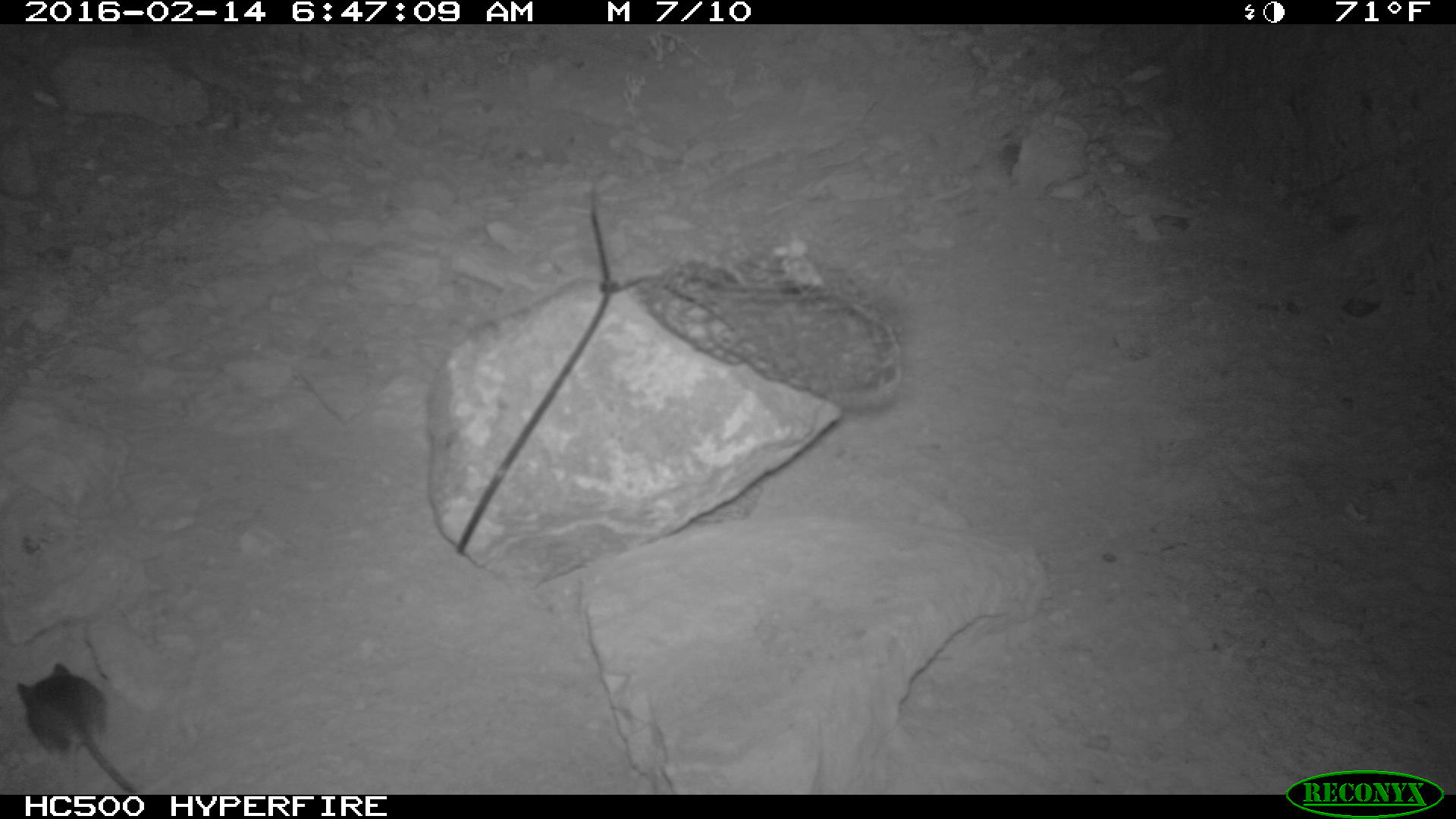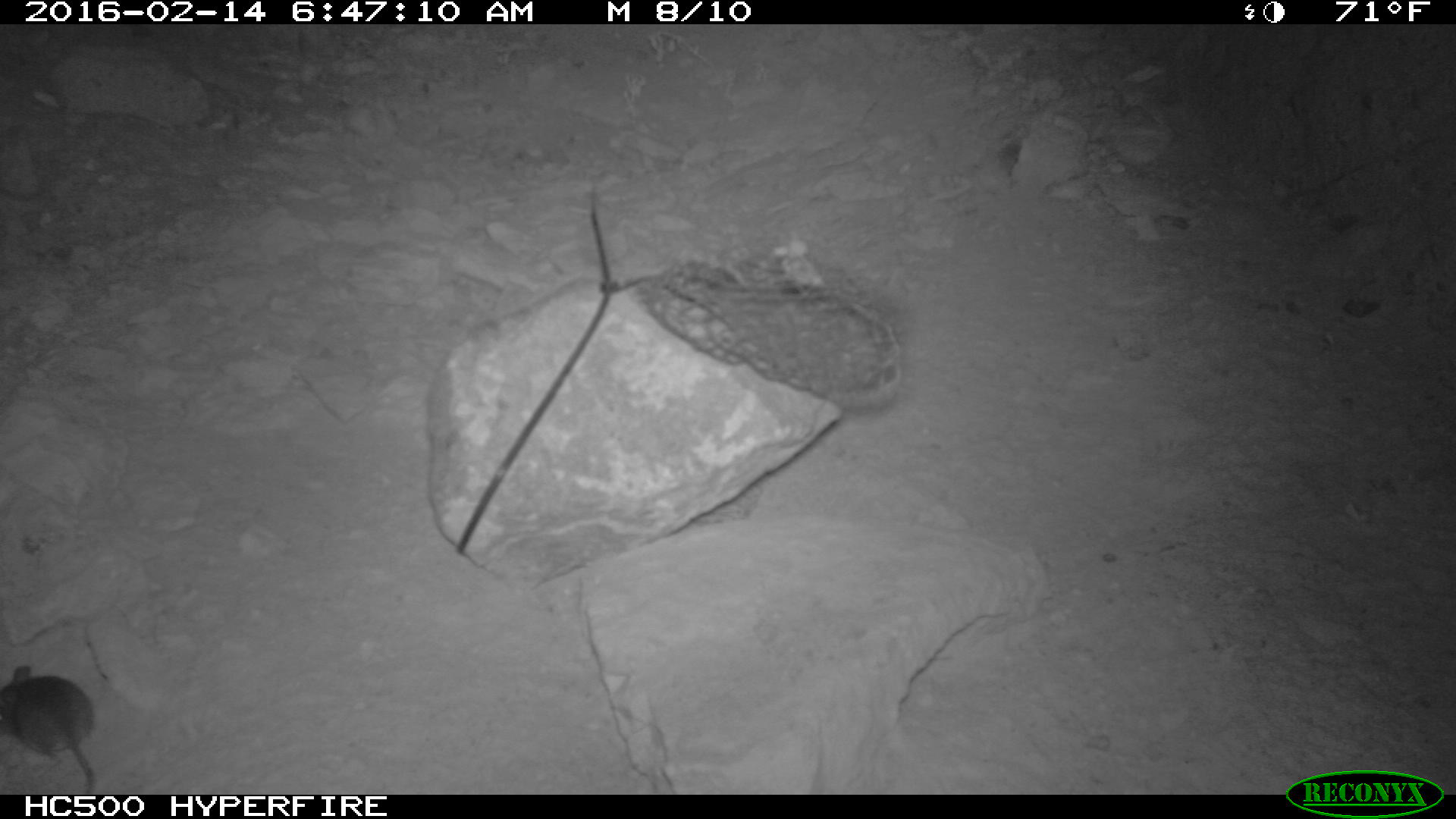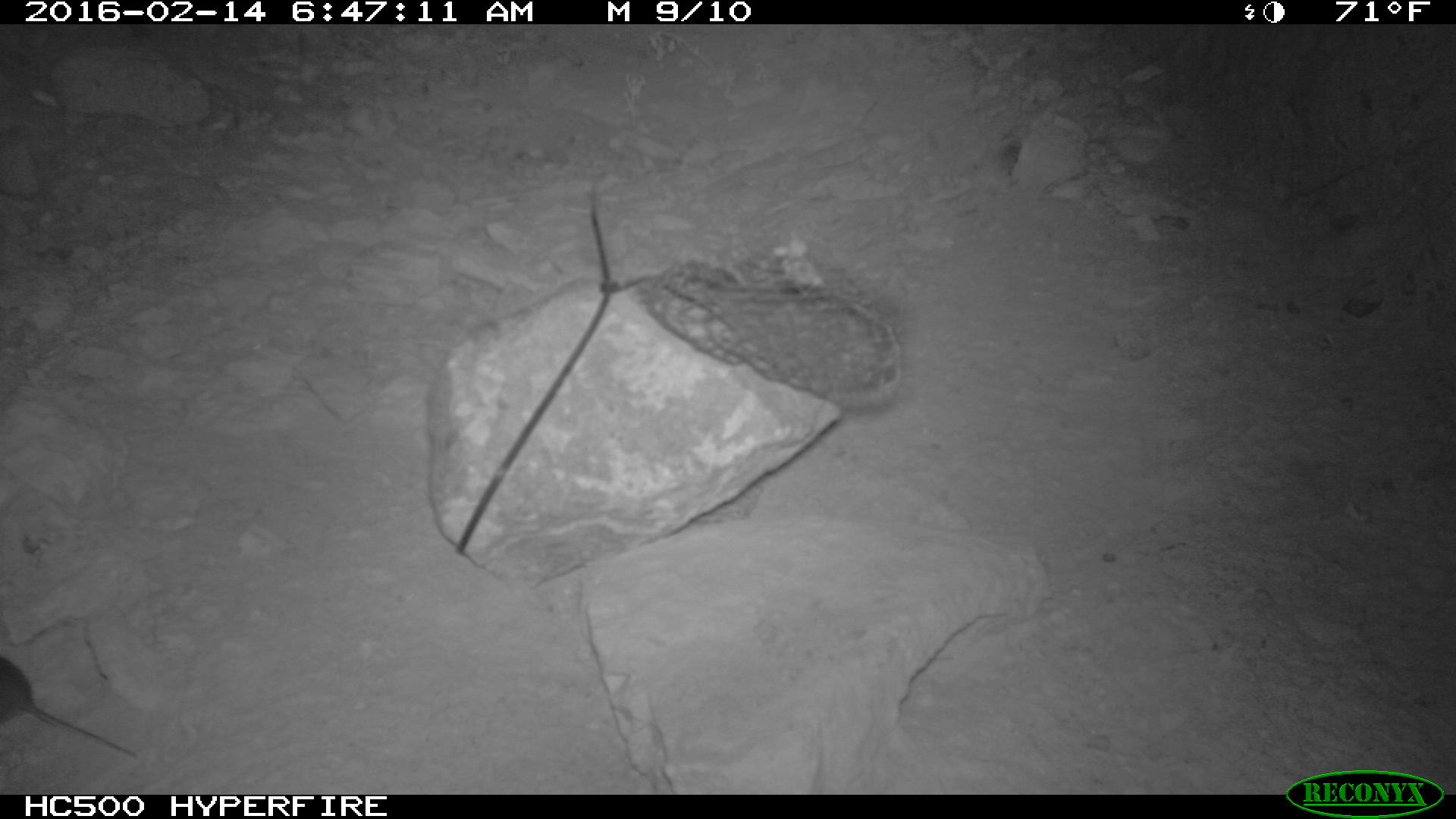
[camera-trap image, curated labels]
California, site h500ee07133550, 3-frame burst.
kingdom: Animalia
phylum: Chordata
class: Mammalia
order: Rodentia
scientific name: Rodentia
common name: rodent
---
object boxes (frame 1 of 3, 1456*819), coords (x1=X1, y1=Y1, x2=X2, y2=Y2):
rodent: (x1=15, y1=663, x2=137, y2=794)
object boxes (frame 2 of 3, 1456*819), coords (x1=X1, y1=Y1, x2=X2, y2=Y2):
rodent: (x1=0, y1=665, x2=98, y2=795)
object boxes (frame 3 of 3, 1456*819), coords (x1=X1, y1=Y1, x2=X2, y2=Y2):
rodent: (x1=0, y1=655, x2=137, y2=757)